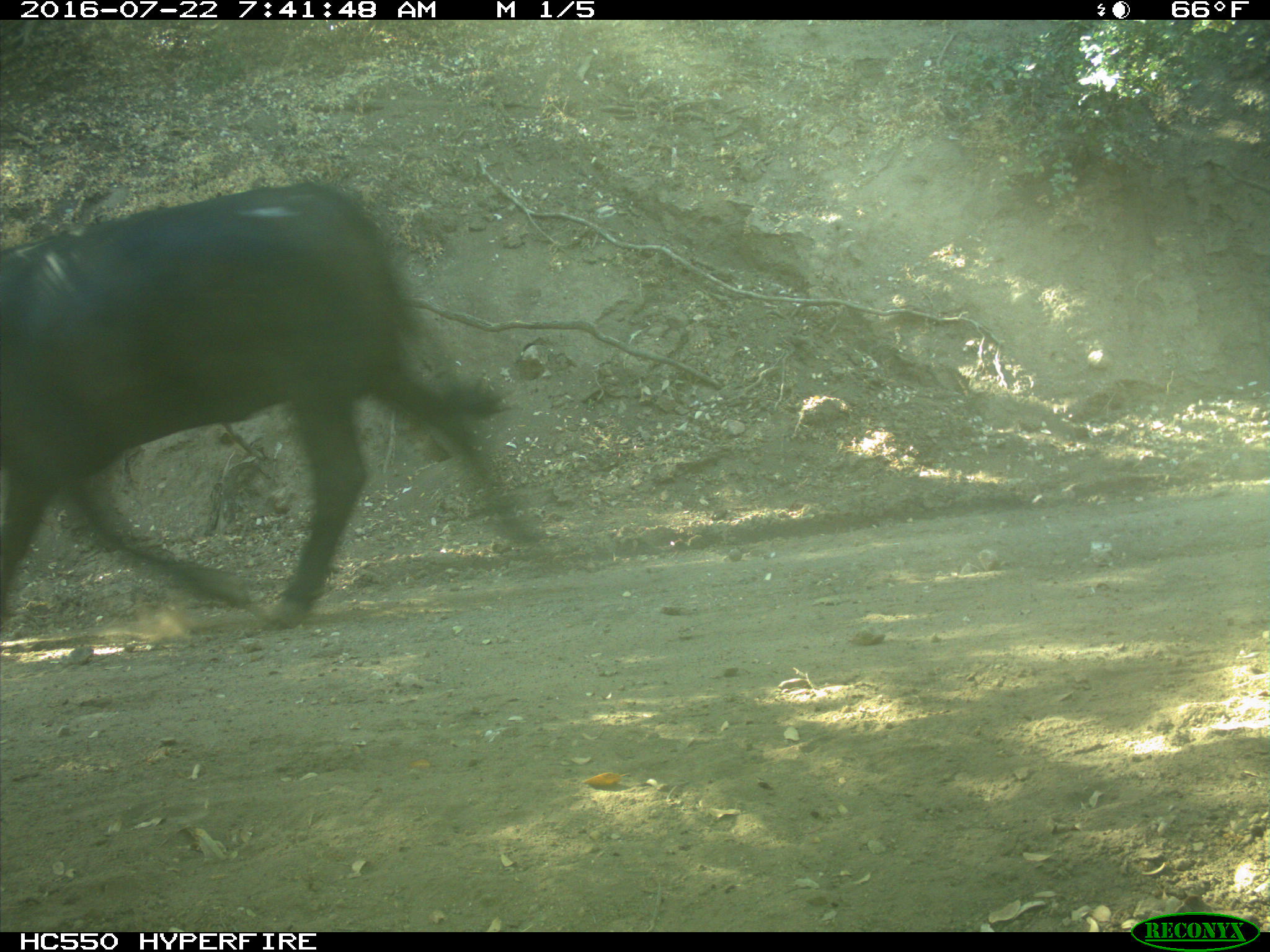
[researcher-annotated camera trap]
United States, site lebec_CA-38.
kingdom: Animalia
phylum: Chordata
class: Mammalia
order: Artiodactyla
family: Bovidae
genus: Bos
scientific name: Bos taurus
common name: domestic cow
Bos taurus (domestic cow).